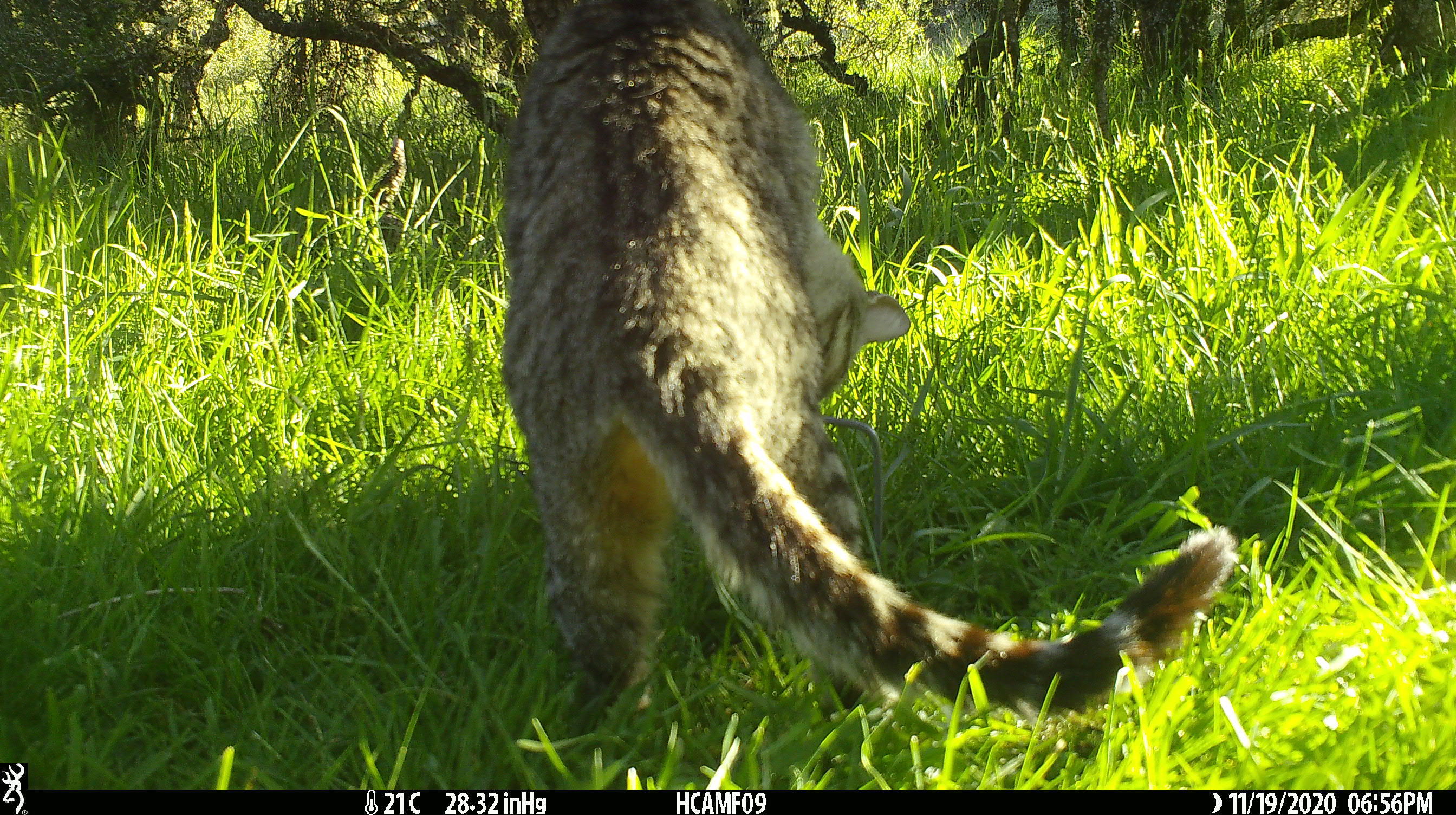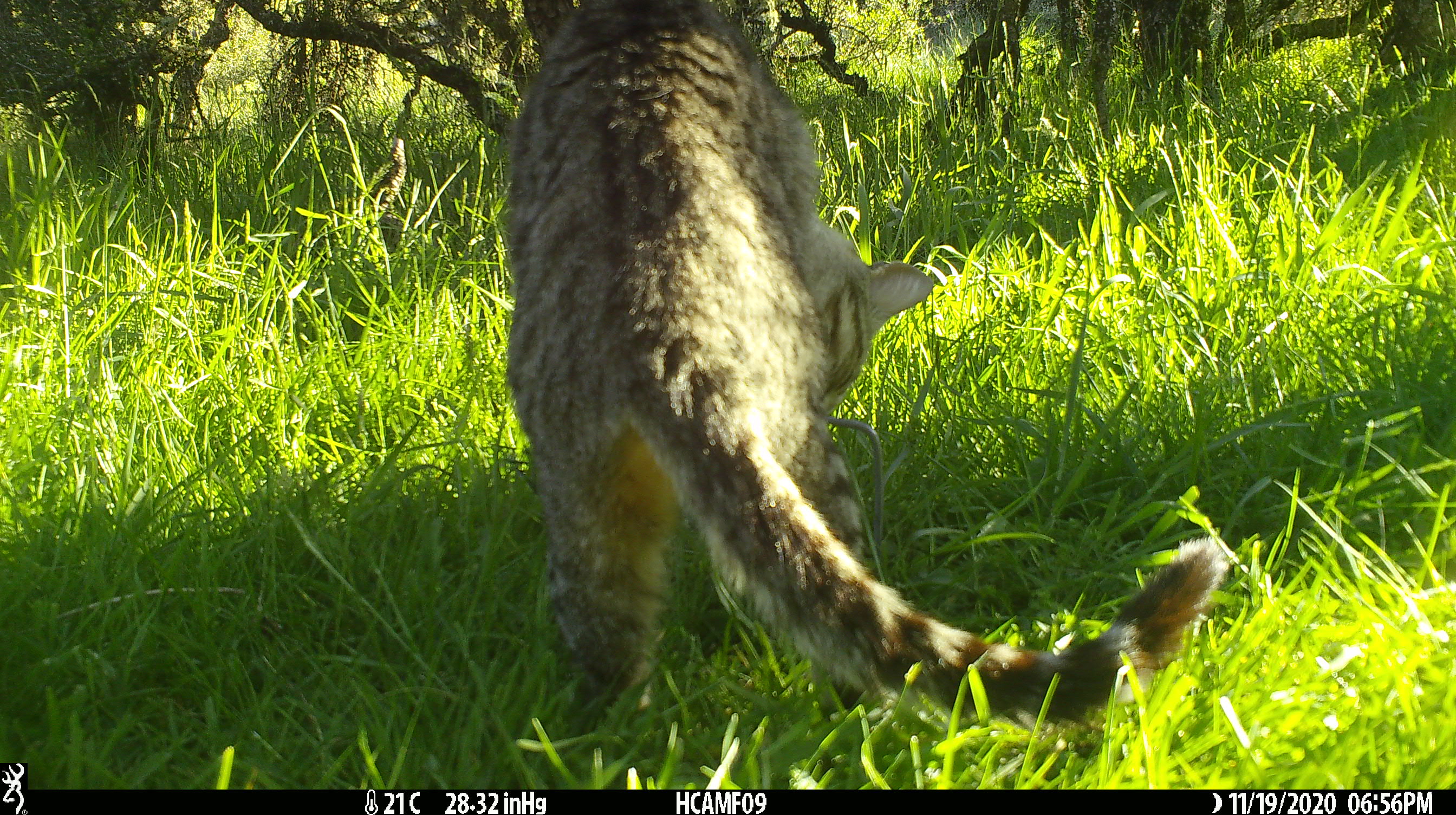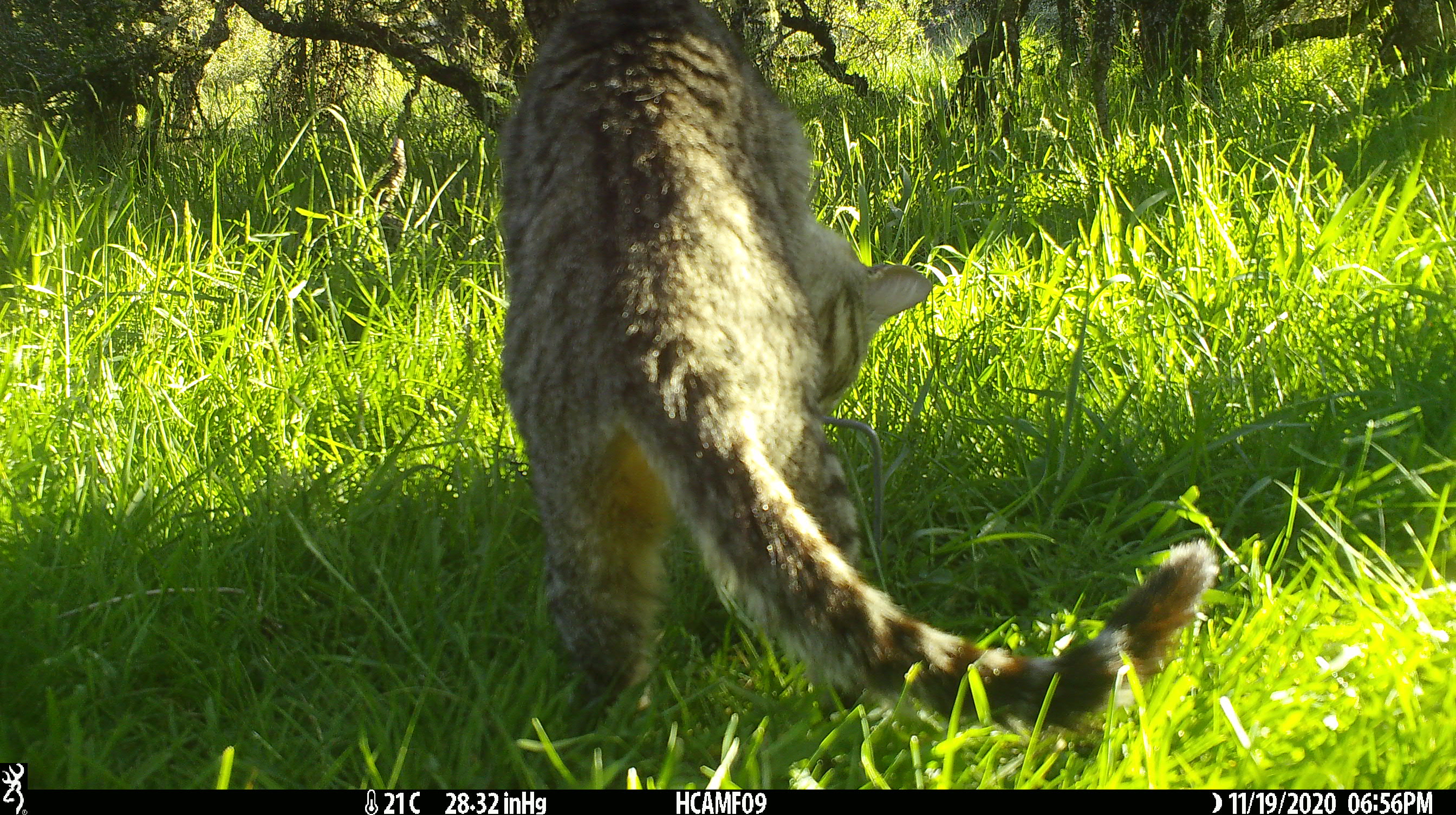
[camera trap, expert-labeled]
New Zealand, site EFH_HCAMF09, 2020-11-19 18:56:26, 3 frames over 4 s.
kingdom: Animalia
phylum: Chordata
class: Mammalia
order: Carnivora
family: Felidae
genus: Felis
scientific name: Felis catus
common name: domestic cat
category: cat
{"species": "cat (domestic cat) (Felis catus)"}